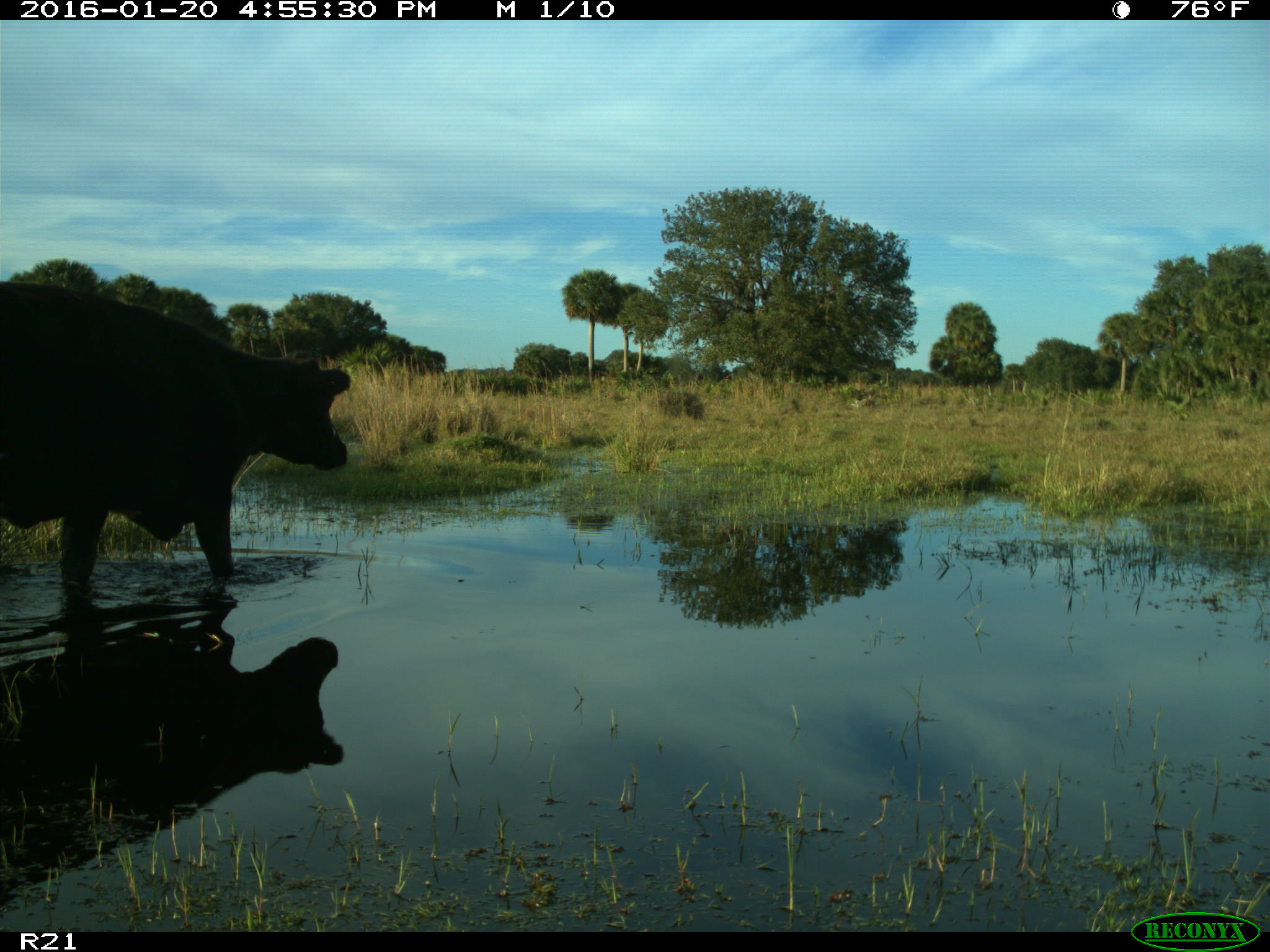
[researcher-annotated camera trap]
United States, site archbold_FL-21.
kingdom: Animalia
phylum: Chordata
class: Mammalia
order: Artiodactyla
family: Bovidae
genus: Bos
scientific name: Bos taurus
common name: domestic cow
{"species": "Bos taurus (domestic cow)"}